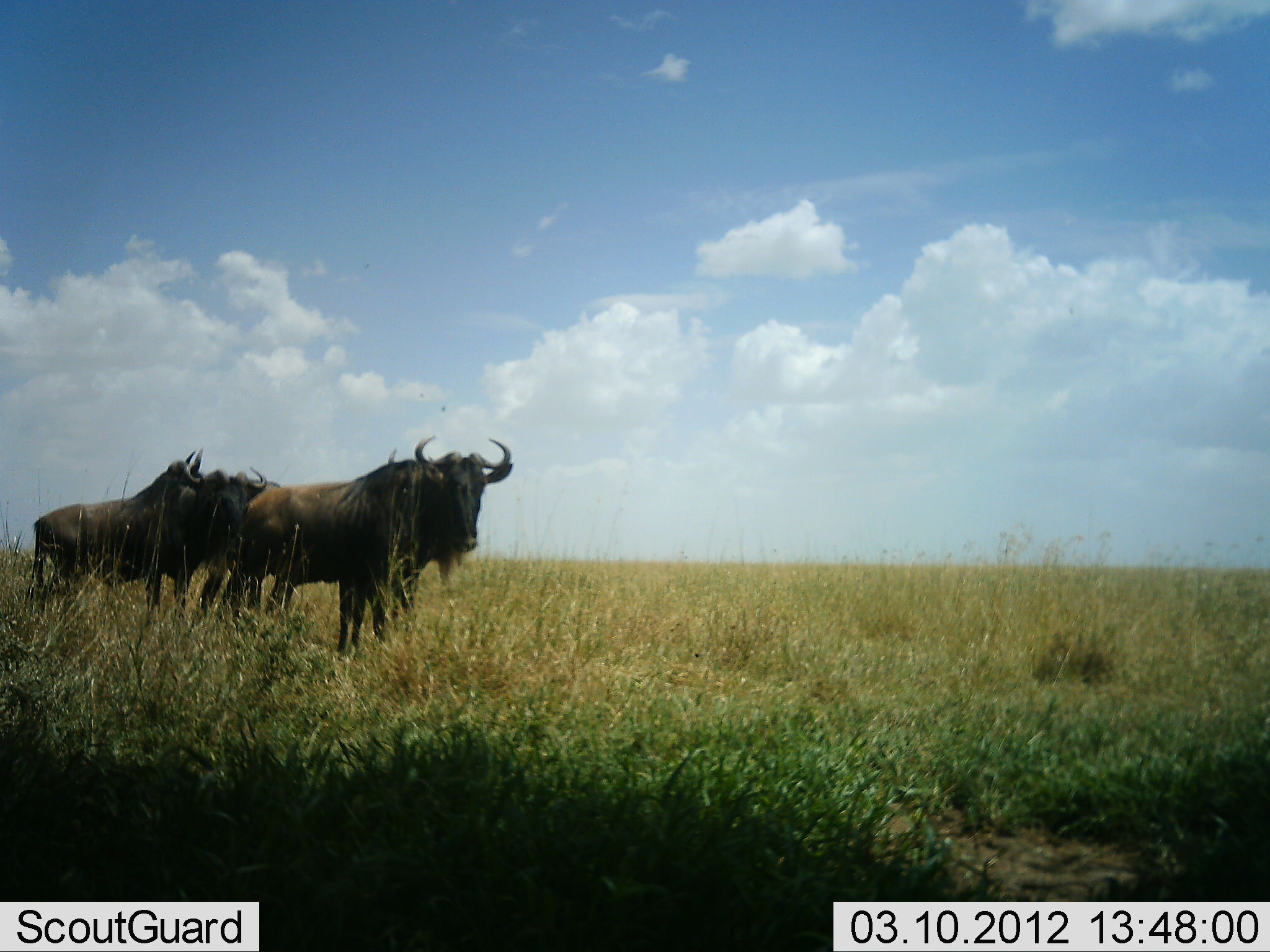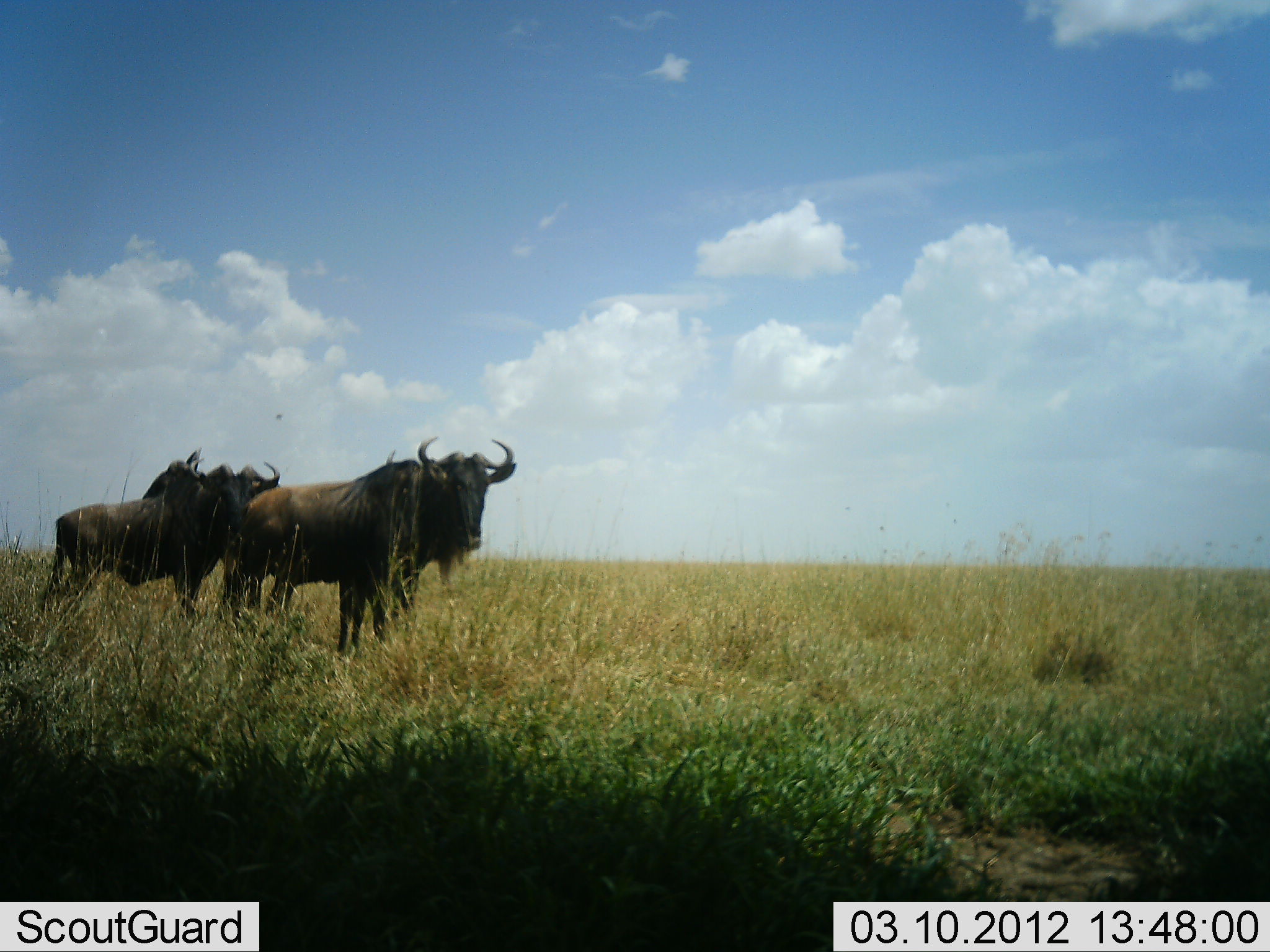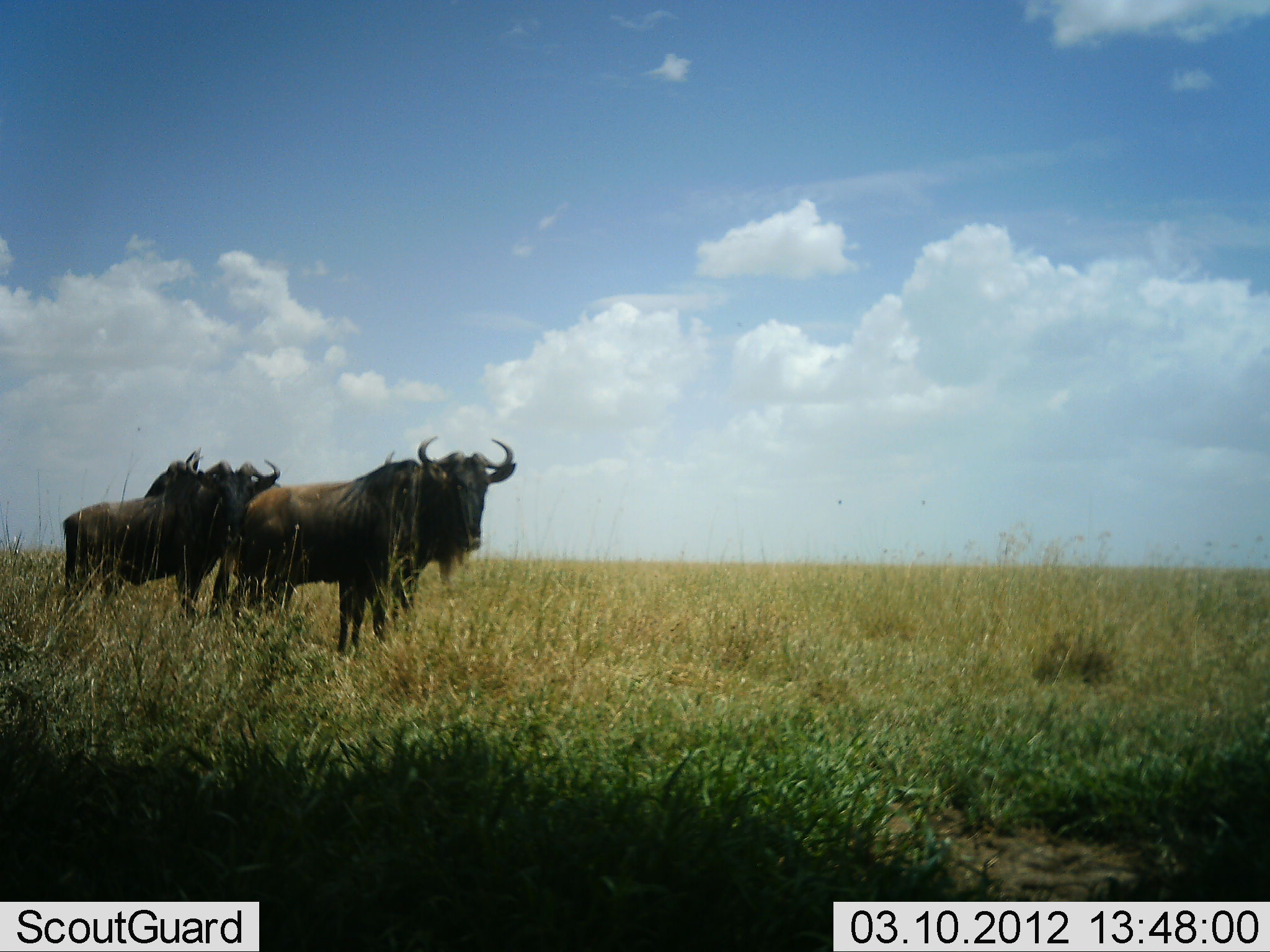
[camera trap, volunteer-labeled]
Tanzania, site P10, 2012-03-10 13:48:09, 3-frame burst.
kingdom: Animalia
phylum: Chordata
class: Mammalia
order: Artiodactyla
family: Bovidae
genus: Connochaetes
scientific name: Connochaetes taurinus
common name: blue wildebeest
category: wildebeest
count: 3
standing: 100%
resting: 0%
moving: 13%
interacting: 0%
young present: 0%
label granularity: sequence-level